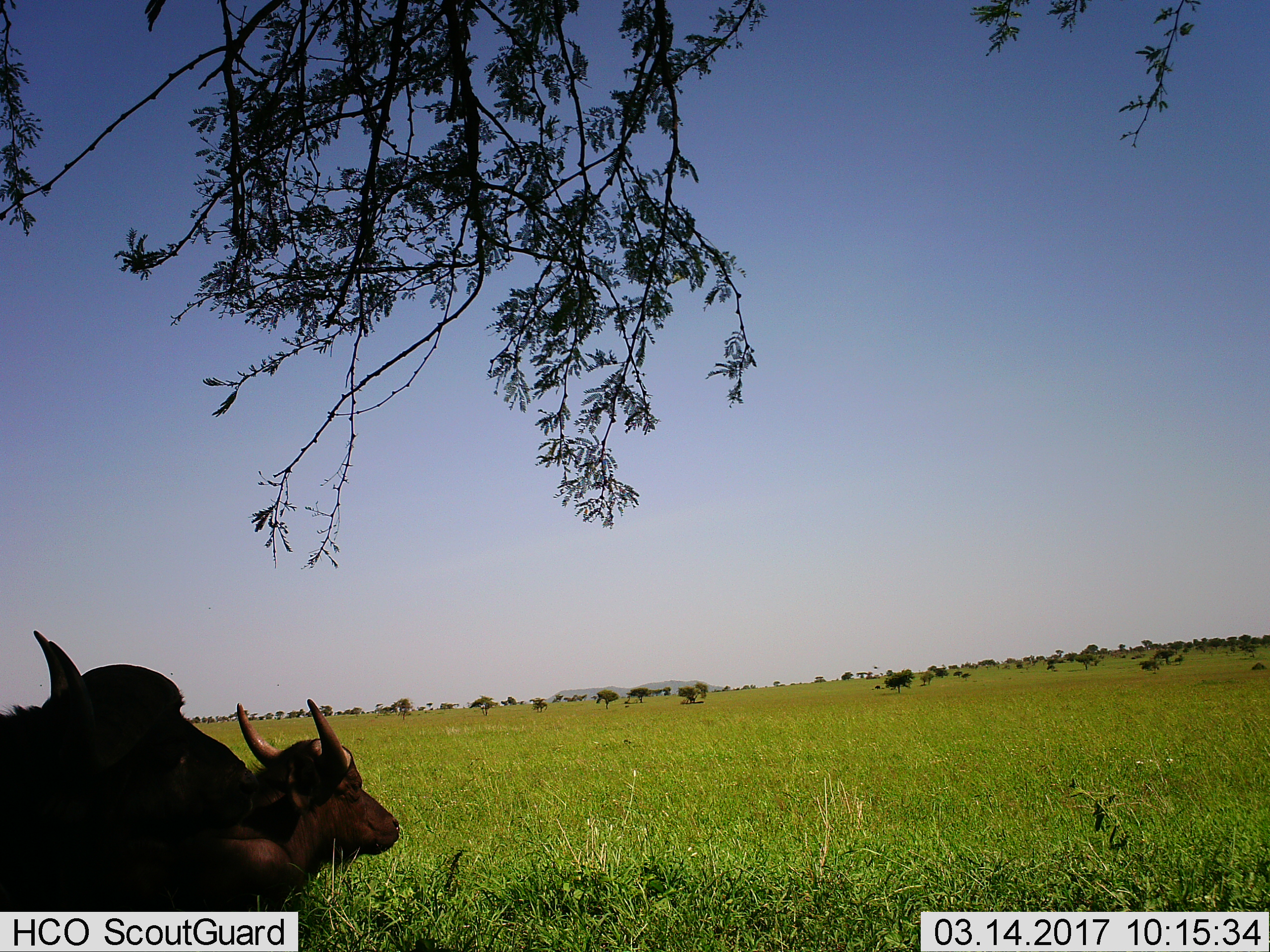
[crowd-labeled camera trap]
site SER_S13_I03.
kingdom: Animalia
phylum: Chordata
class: Mammalia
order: Artiodactyla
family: Bovidae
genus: Syncerus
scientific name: Syncerus caffer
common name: african buffalo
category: buffalo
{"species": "buffalo (african buffalo) (Syncerus caffer)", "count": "2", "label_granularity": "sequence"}